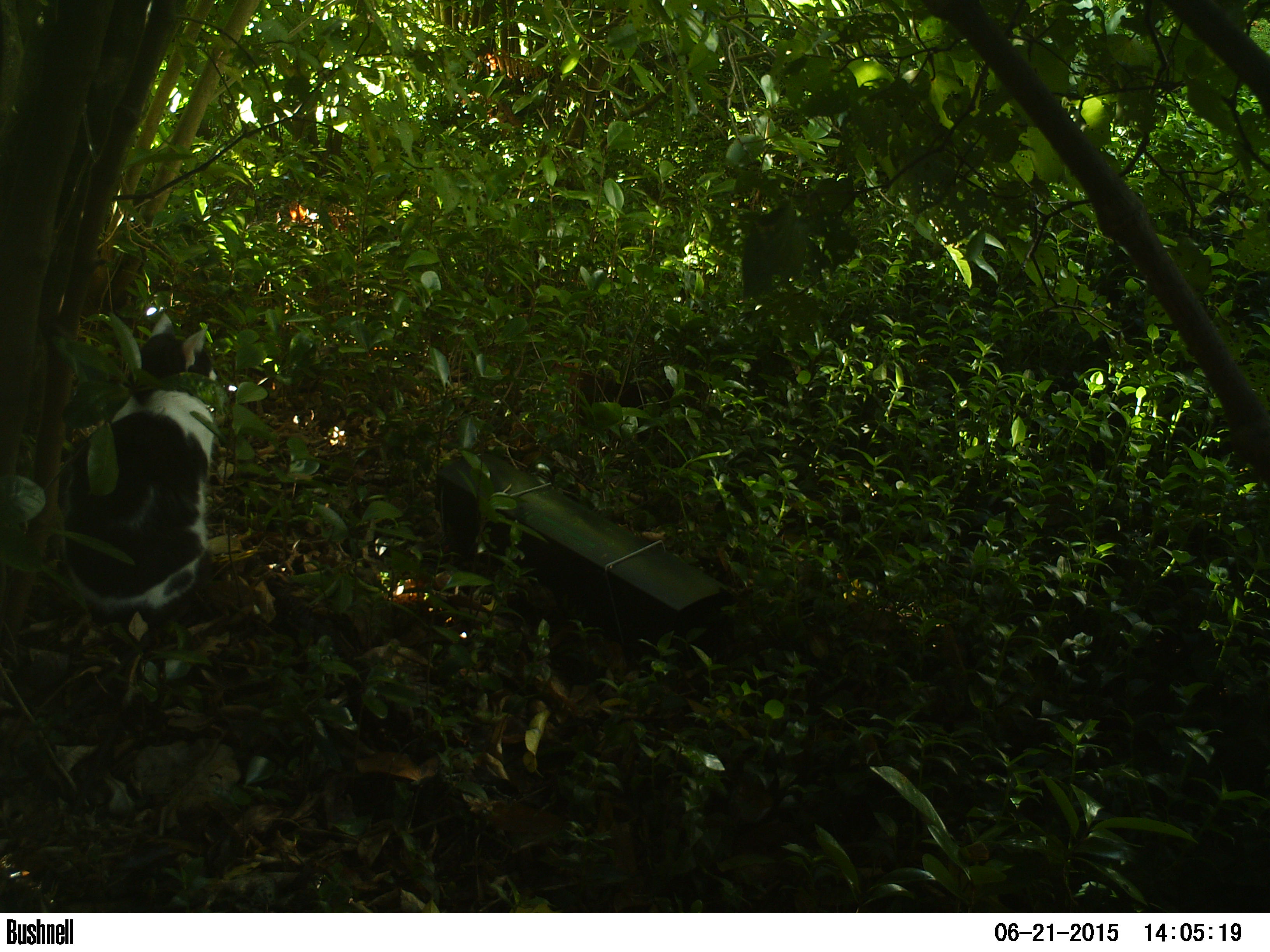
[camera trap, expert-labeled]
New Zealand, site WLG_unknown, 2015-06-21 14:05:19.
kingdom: Animalia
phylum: Chordata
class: Mammalia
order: Carnivora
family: Felidae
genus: Felis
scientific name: Felis catus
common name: domestic cat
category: cat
Cat (domestic cat) (Felis catus).